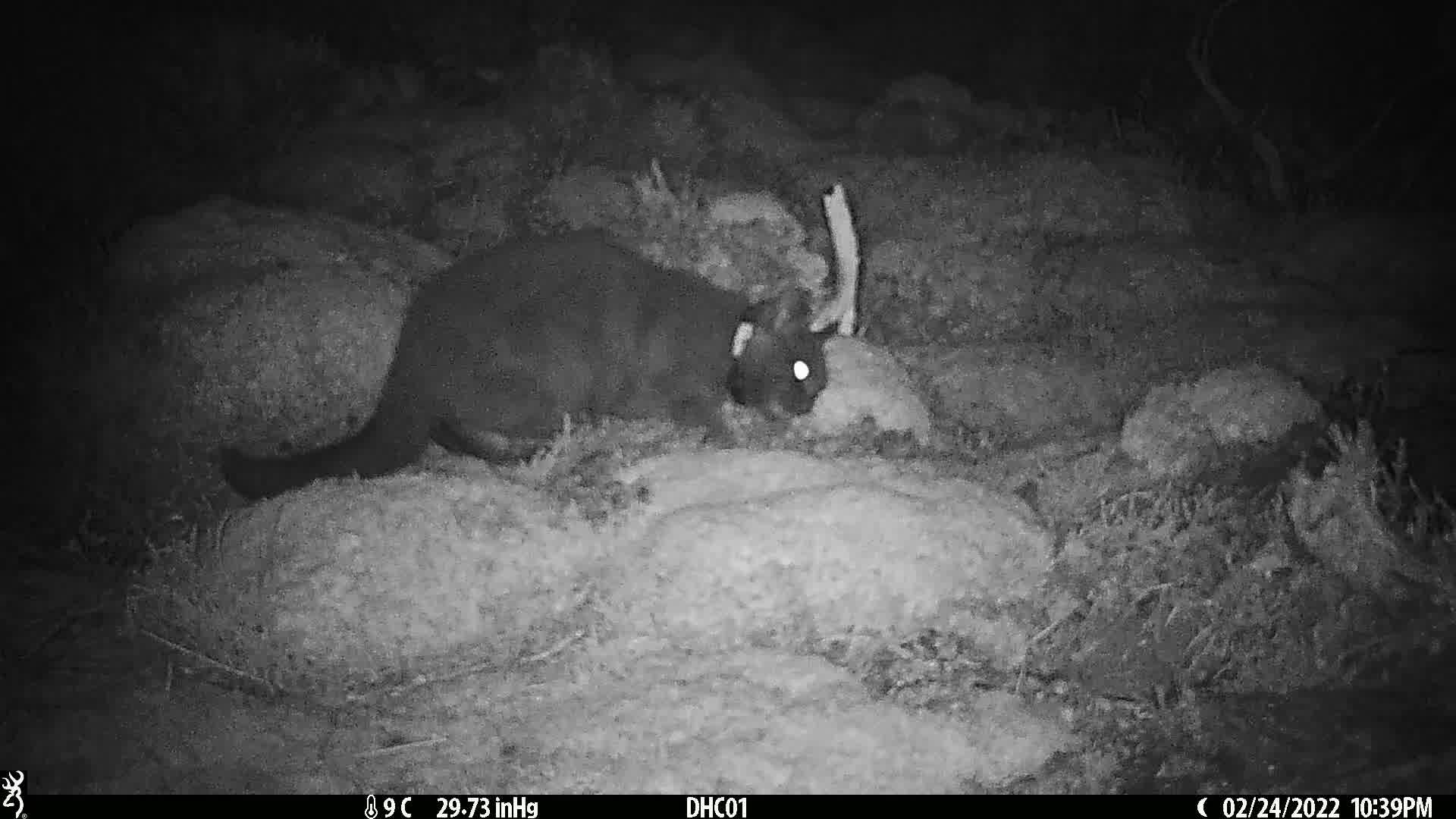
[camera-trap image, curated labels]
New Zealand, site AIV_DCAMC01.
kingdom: Animalia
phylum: Chordata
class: Mammalia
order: Carnivora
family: Felidae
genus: Felis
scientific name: Felis catus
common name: domestic cat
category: cat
Cat (domestic cat) (Felis catus).